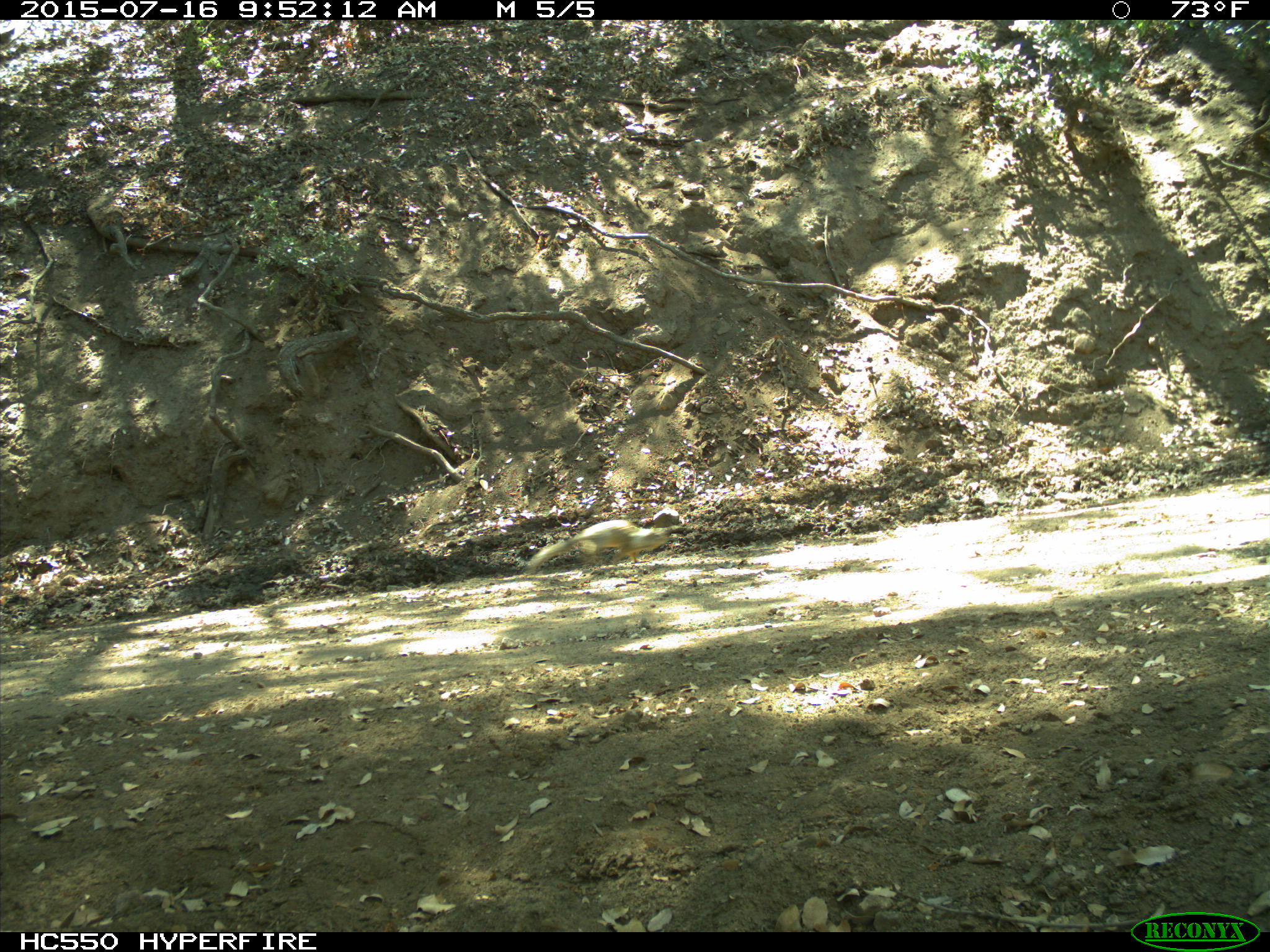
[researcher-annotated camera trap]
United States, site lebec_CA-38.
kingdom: Animalia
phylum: Chordata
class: Mammalia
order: Rodentia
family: Sciuridae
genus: Otospermophilus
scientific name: Otospermophilus beecheyi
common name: california ground squirrel